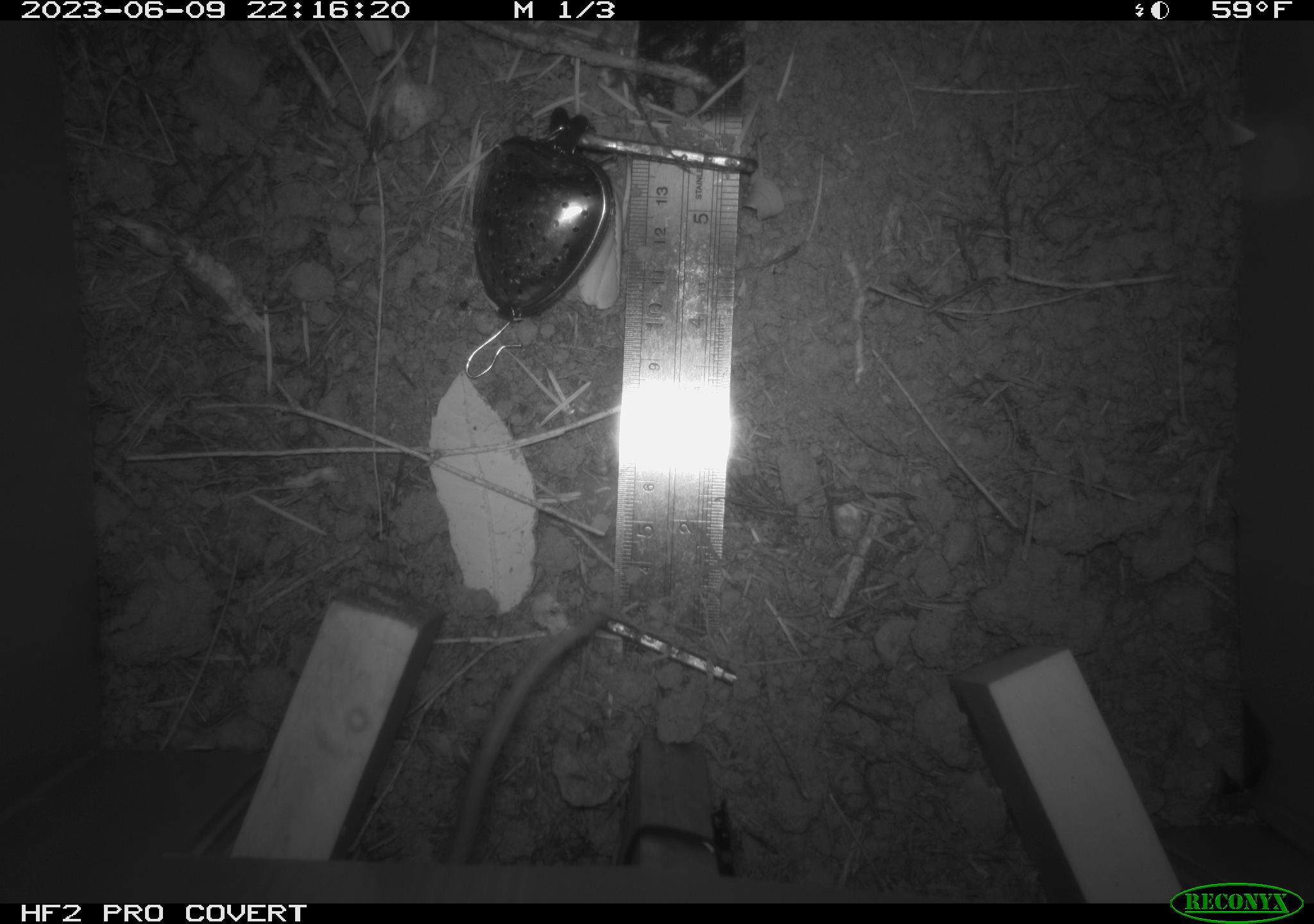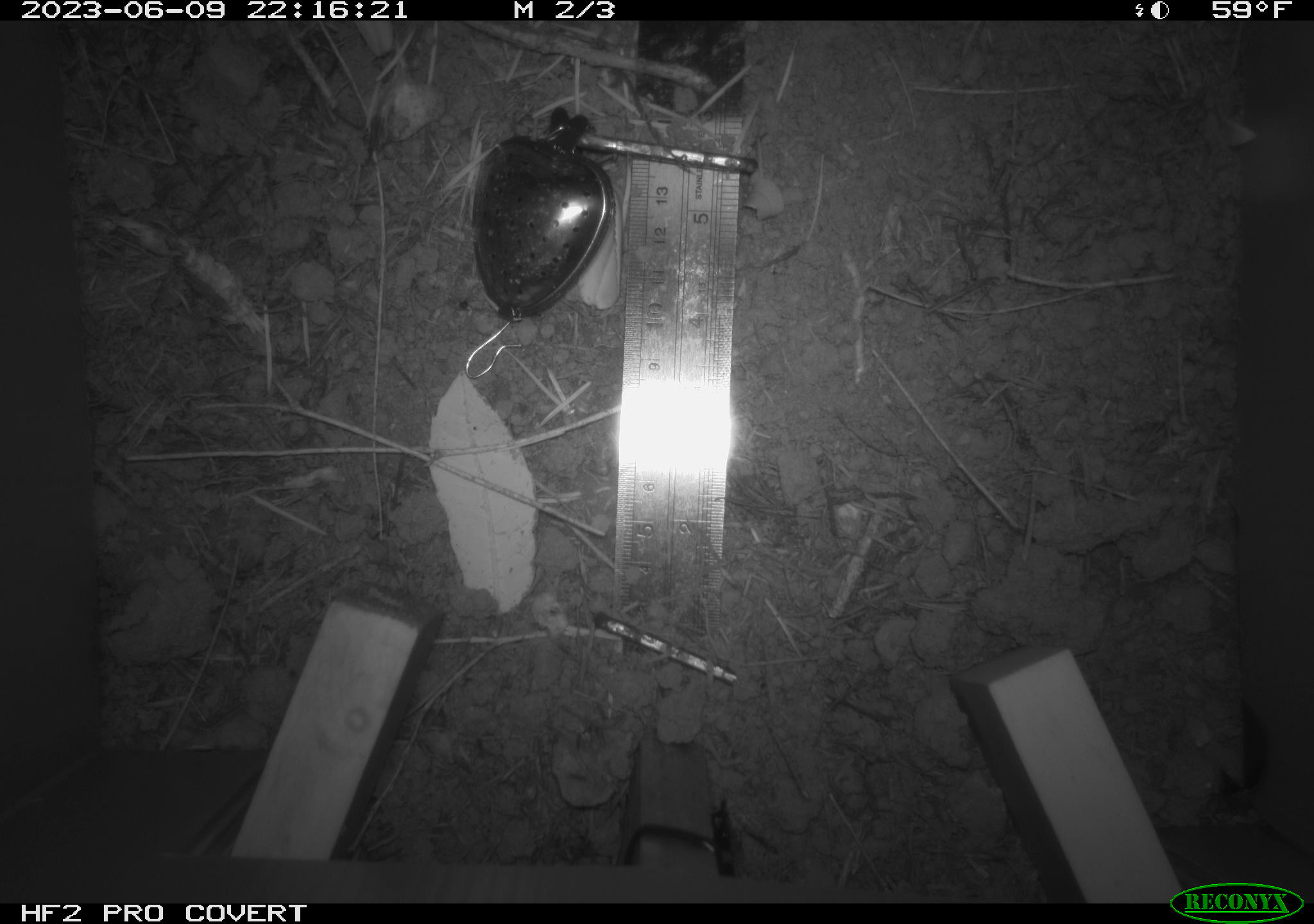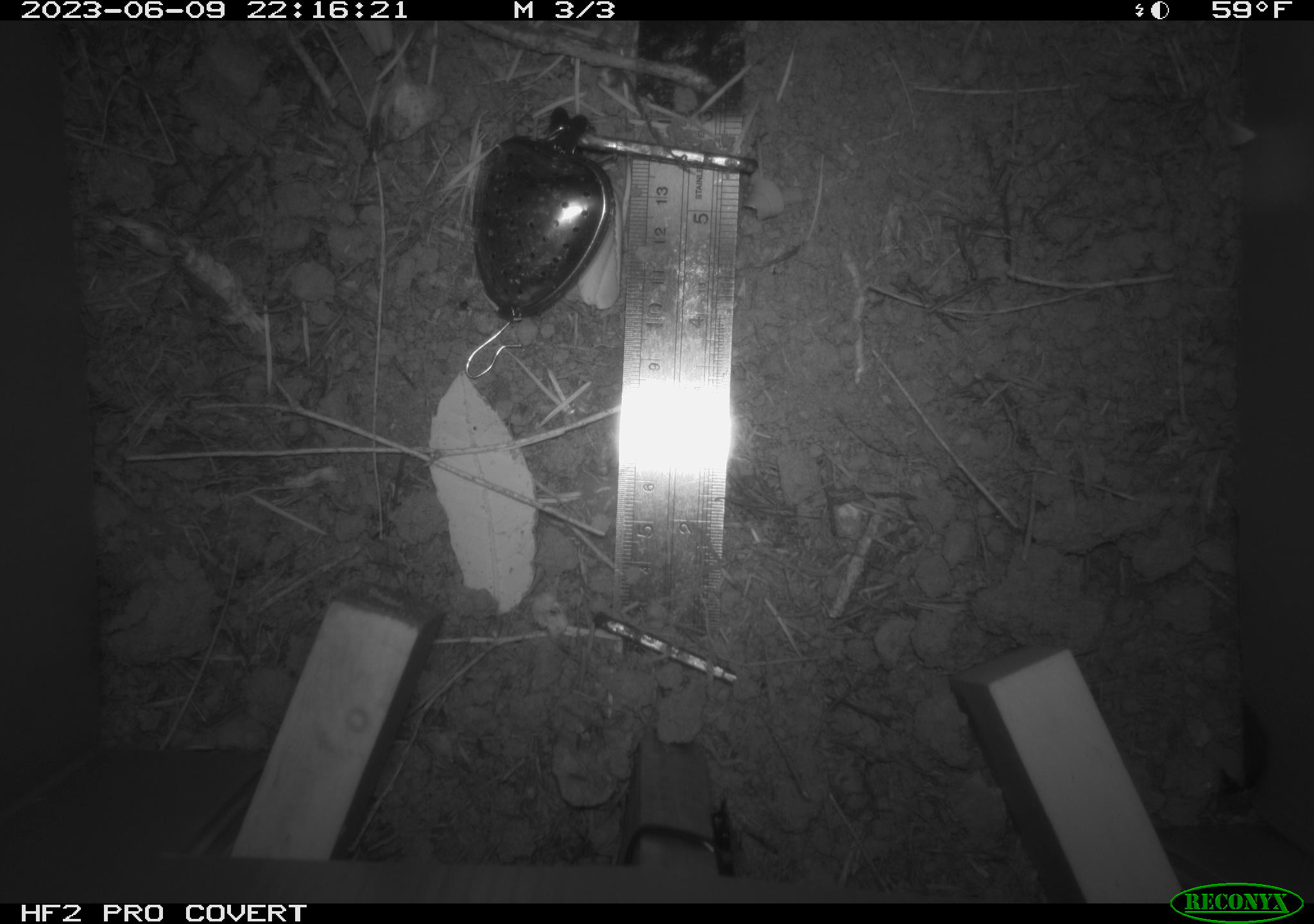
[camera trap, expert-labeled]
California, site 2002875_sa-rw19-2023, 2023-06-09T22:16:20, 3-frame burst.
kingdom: Animalia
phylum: Chordata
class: Mammalia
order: Rodentia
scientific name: Rodentia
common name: mouse species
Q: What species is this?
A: Mouse species (Rodentia).